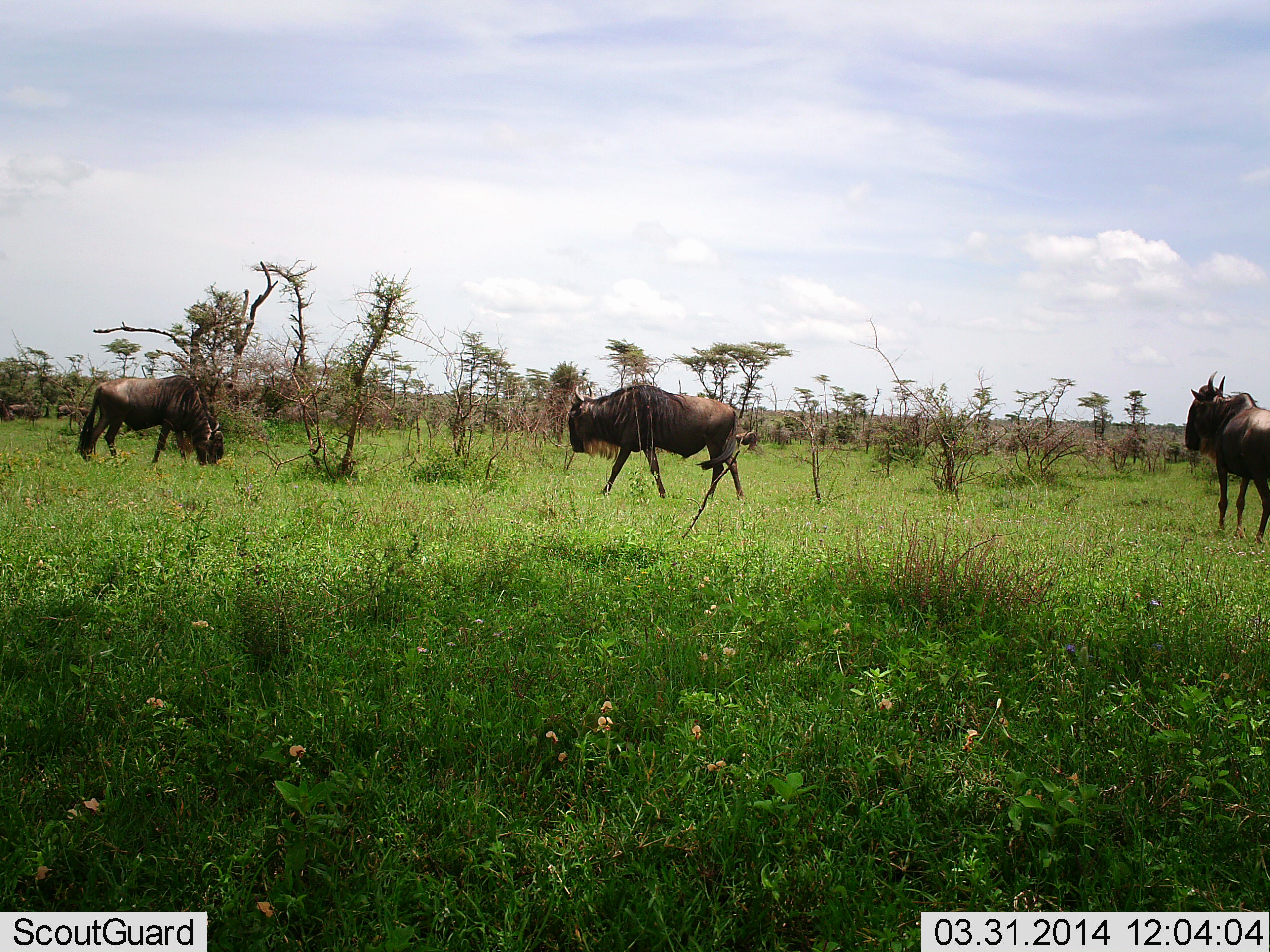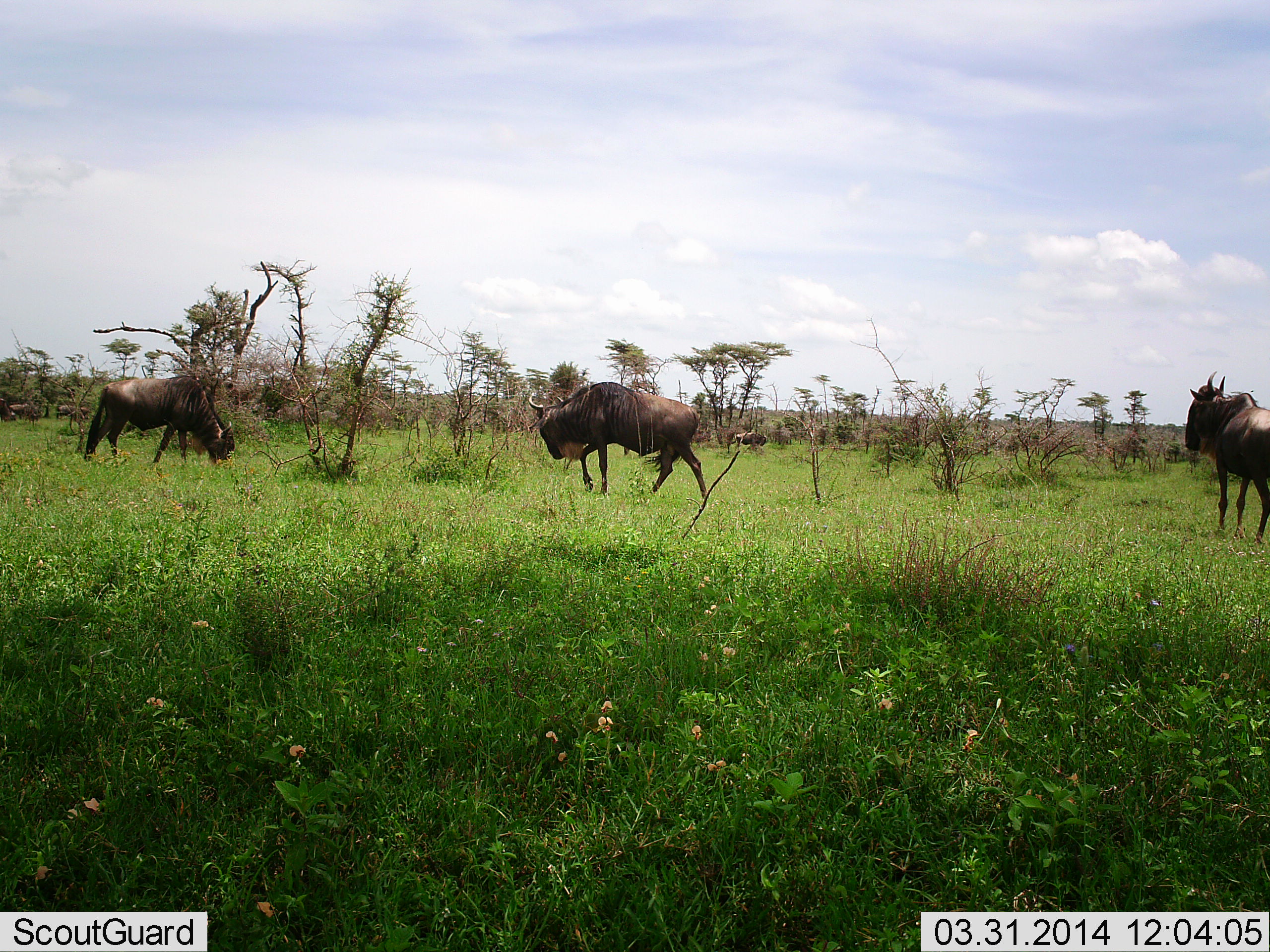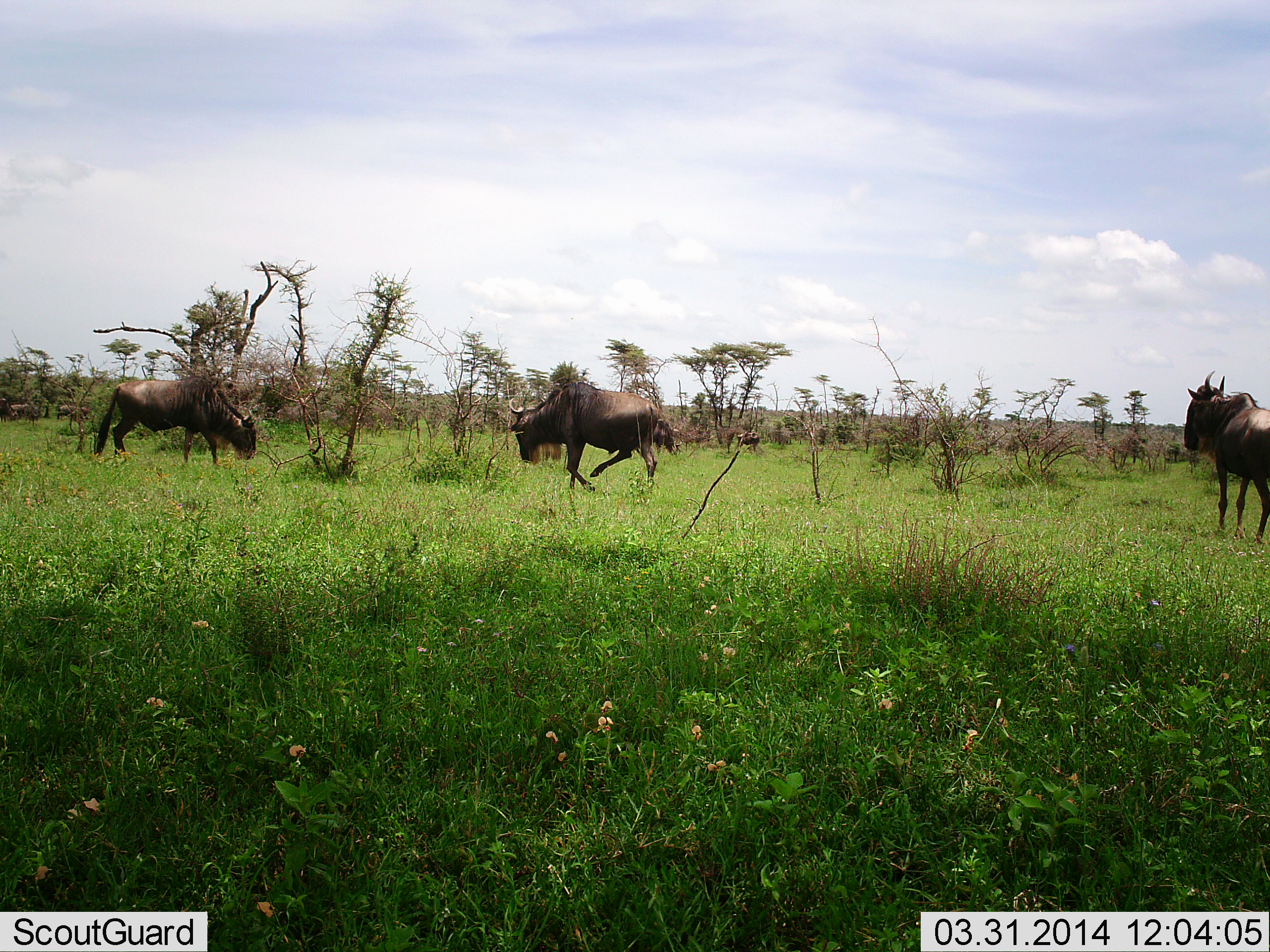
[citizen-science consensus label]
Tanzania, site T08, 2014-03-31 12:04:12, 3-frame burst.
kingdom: Animalia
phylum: Chordata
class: Mammalia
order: Artiodactyla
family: Bovidae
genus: Connochaetes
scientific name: Connochaetes taurinus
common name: blue wildebeest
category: wildebeest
Wildebeest (blue wildebeest) (Connochaetes taurinus), count 3. Behavior (volunteer vote fractions): standing 80%, resting 0%, moving 90%, interacting 10%. Young present (vote fraction): 0%. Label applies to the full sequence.